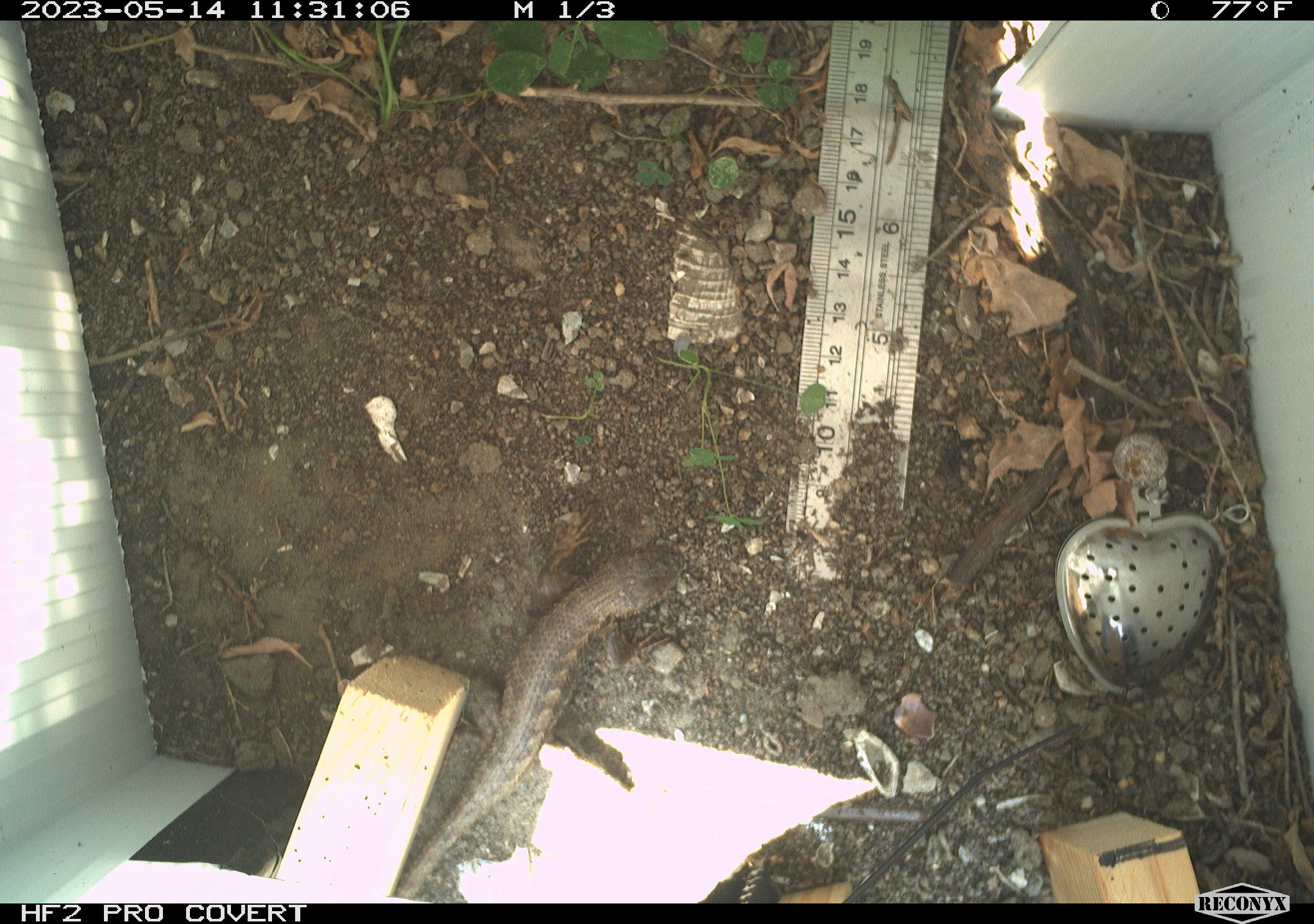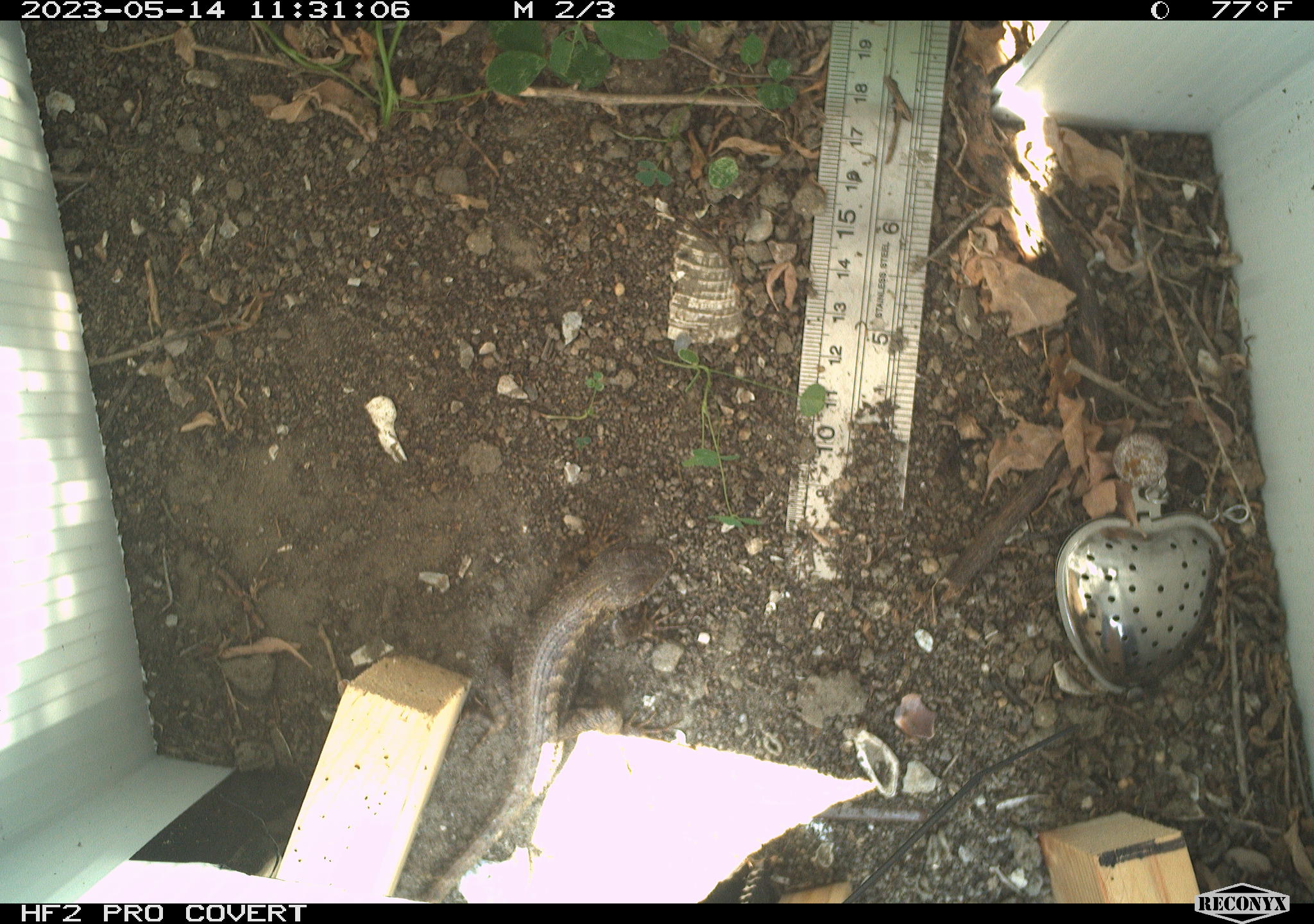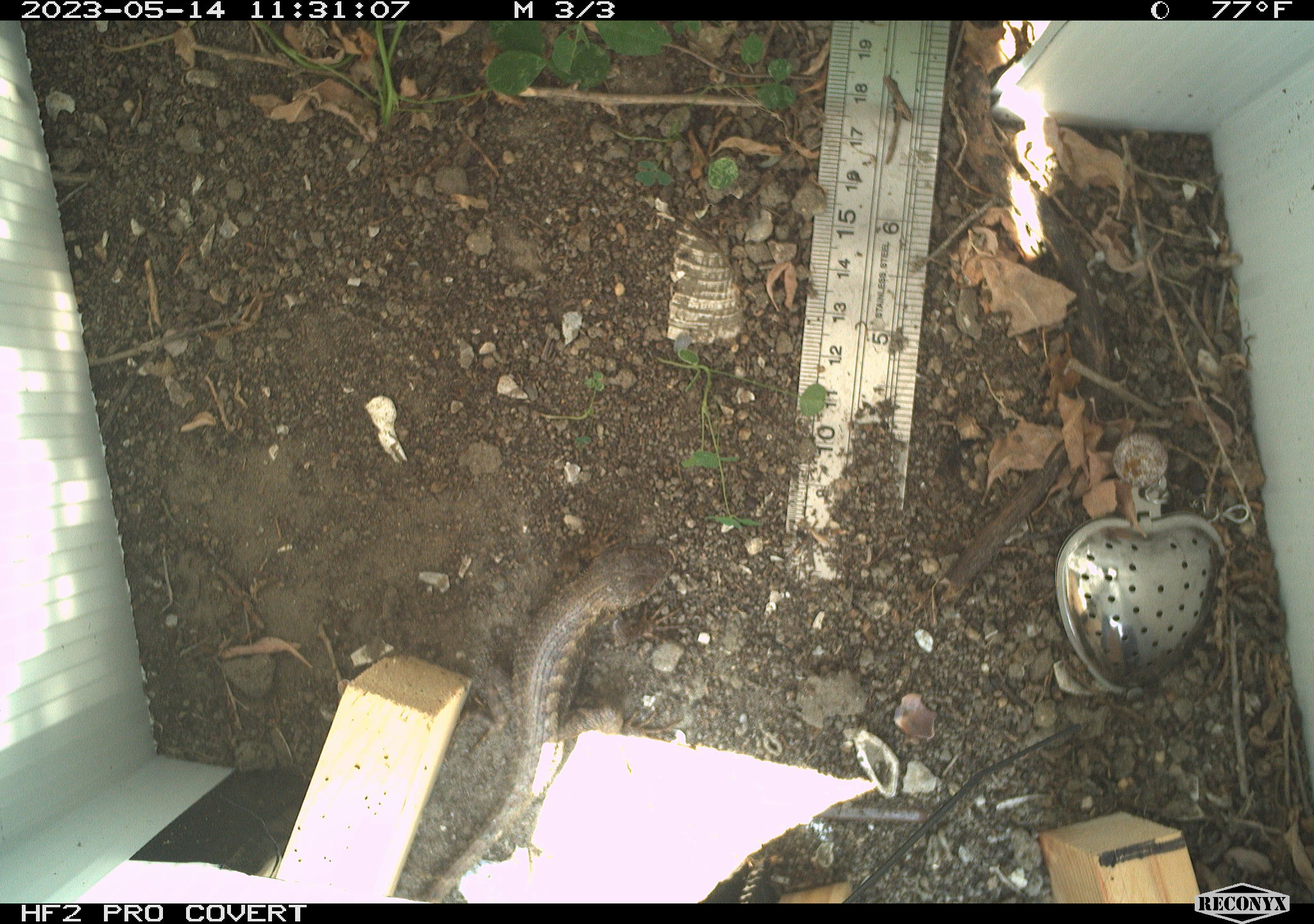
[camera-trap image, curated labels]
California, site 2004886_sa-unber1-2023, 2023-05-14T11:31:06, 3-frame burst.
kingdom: Animalia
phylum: Chordata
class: Reptilia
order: Squamata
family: Phrynosomatidae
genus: Sceloporus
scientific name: Sceloporus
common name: spiny lizards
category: sceloporus species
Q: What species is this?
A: Sceloporus species (spiny lizards) (Sceloporus).